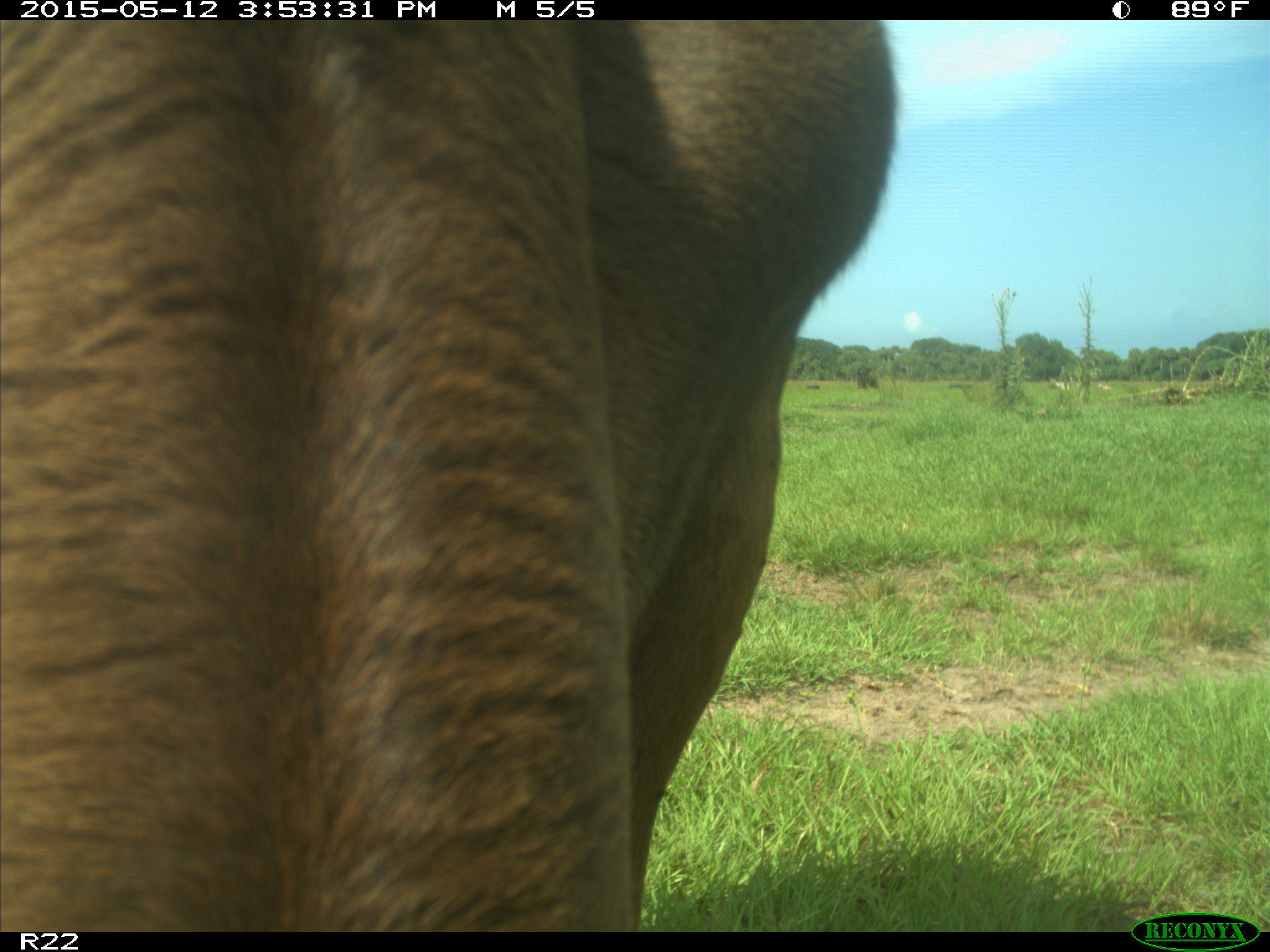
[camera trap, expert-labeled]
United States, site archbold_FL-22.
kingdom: Animalia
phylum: Chordata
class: Mammalia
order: Artiodactyla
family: Bovidae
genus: Bos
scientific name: Bos taurus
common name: domestic cow